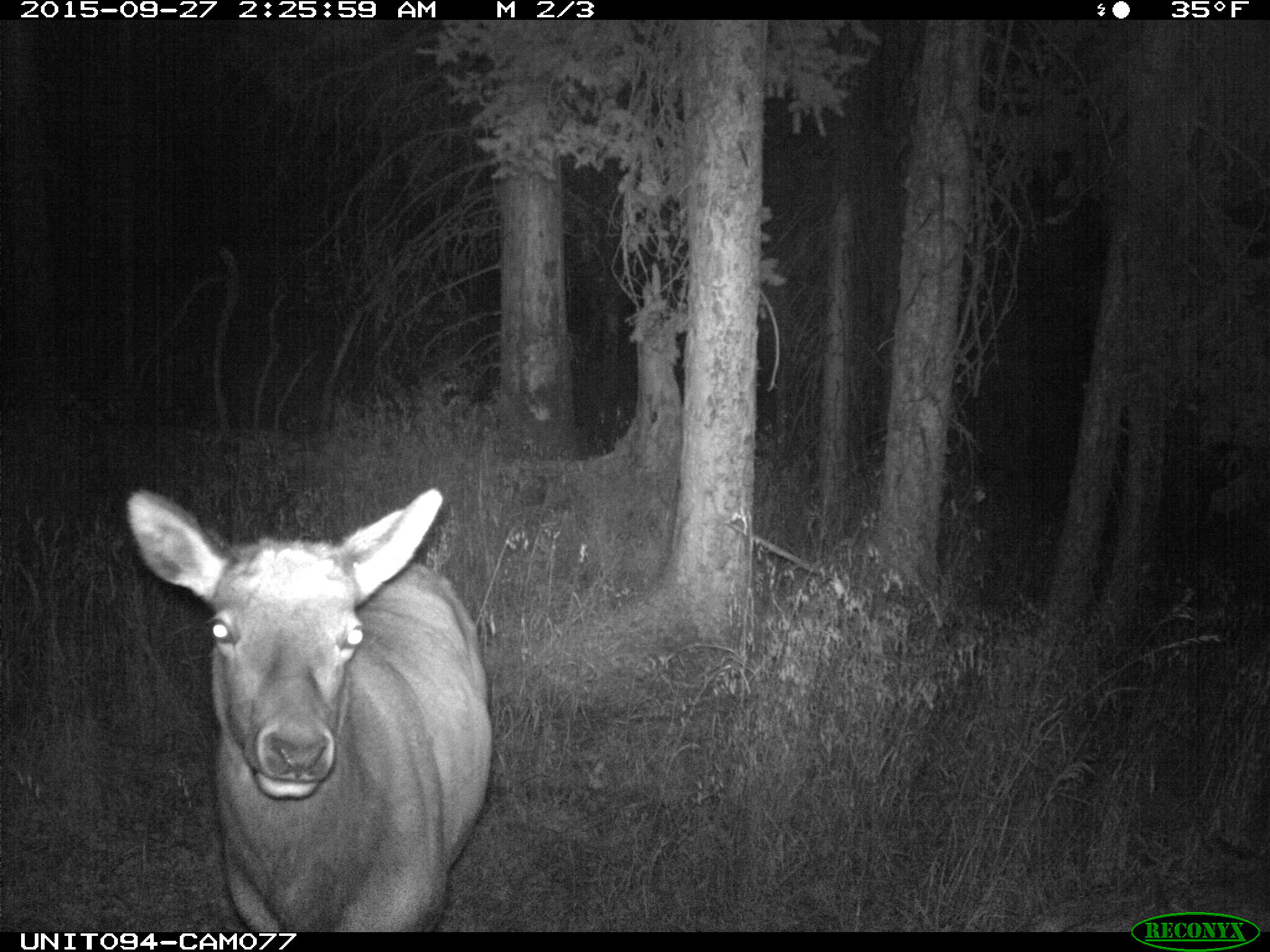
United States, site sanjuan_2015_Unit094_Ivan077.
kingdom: Animalia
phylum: Chordata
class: Mammalia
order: Artiodactyla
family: Cervidae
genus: Cervus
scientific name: Cervus elaphus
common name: red deer